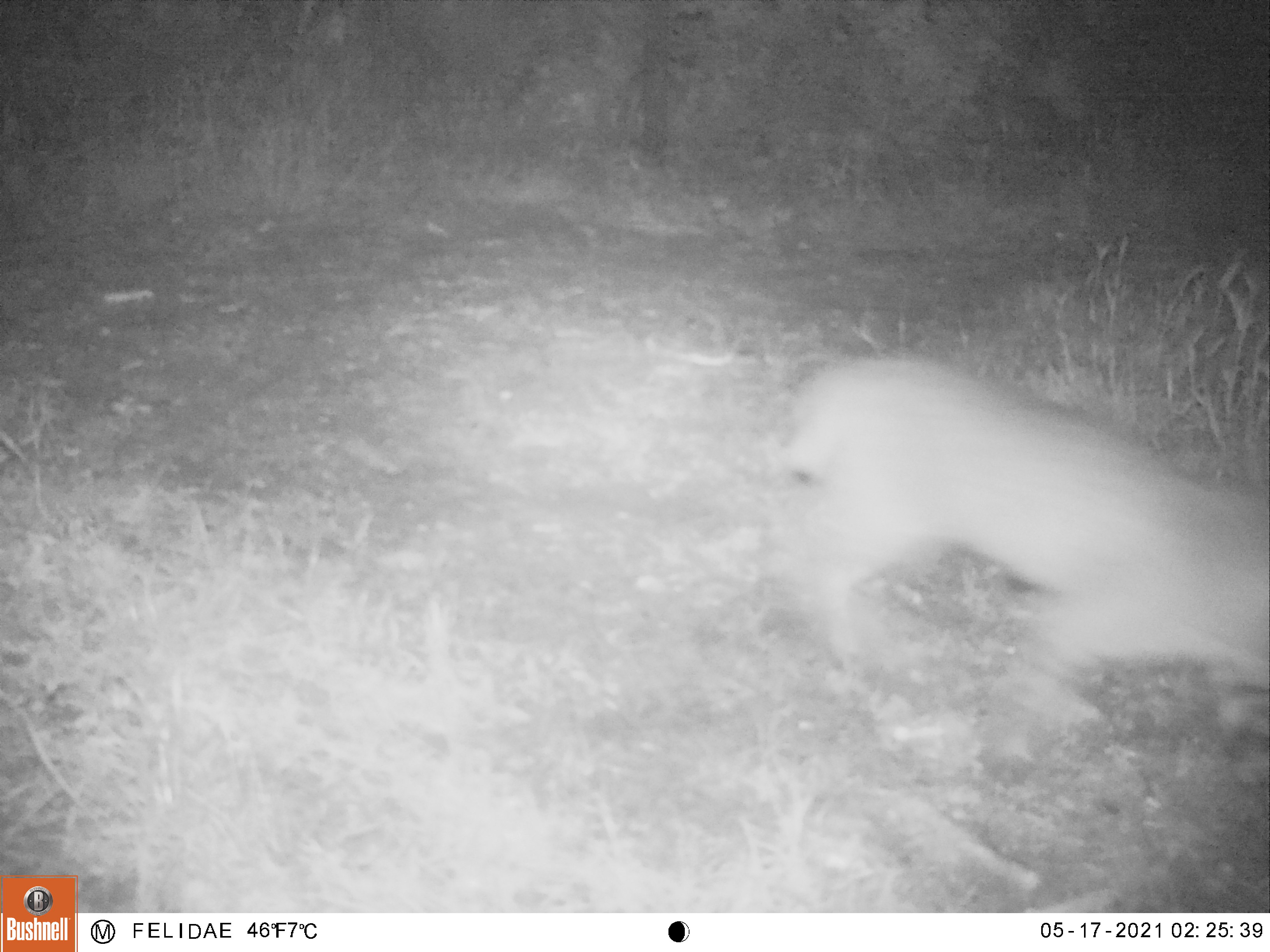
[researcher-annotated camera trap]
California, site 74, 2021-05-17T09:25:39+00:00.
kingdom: Animalia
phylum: Chordata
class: Mammalia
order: Carnivora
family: Felidae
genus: Lynx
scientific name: Lynx rufus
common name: bobcat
Bobcat (Lynx rufus).